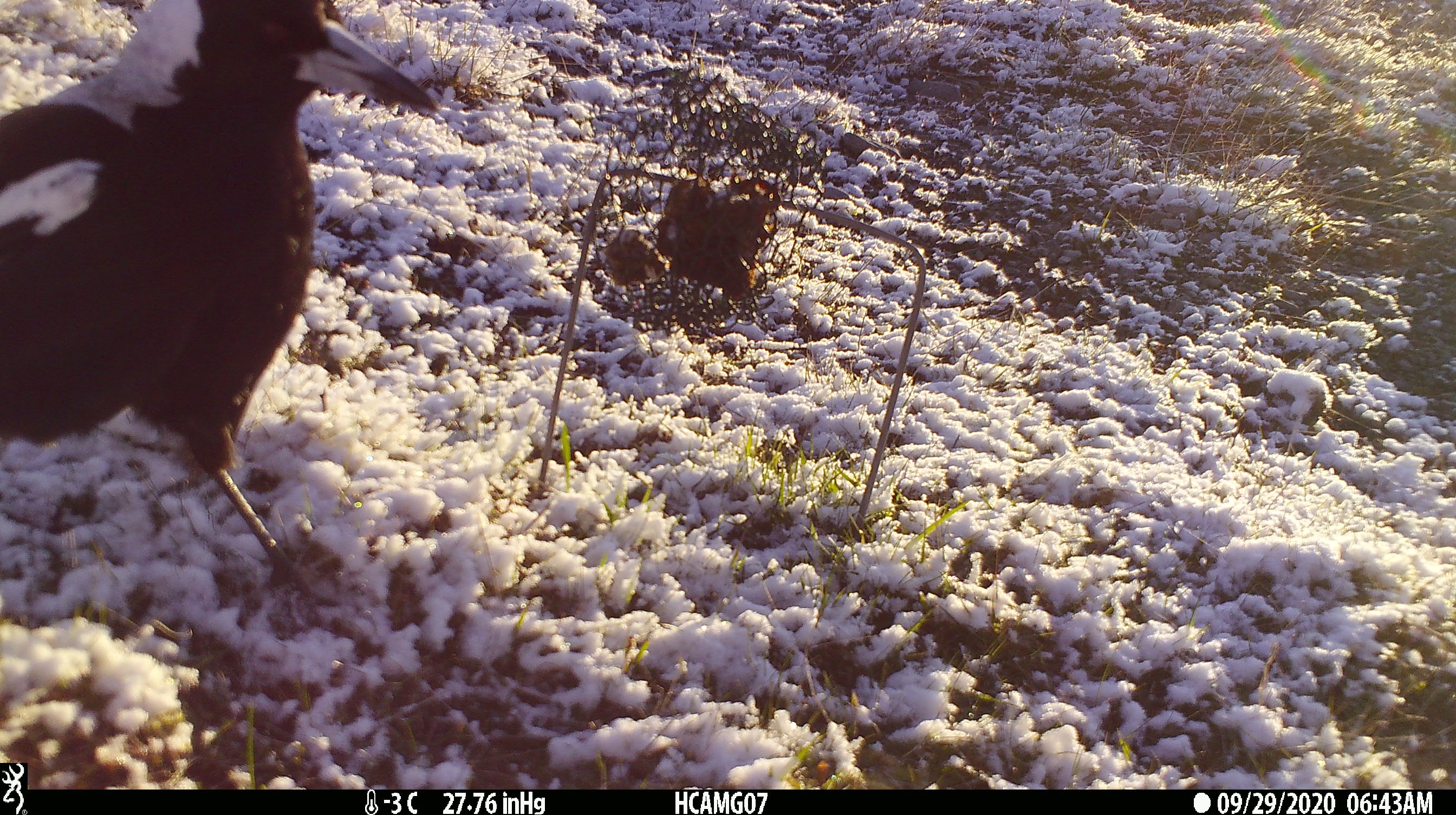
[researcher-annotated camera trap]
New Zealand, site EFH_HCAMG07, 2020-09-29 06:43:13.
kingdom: Animalia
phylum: Chordata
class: Aves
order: Passeriformes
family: Artamidae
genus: Gymnorhina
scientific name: Gymnorhina tibicen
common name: australian magpie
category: magpie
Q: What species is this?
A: Magpie (australian magpie) (Gymnorhina tibicen).